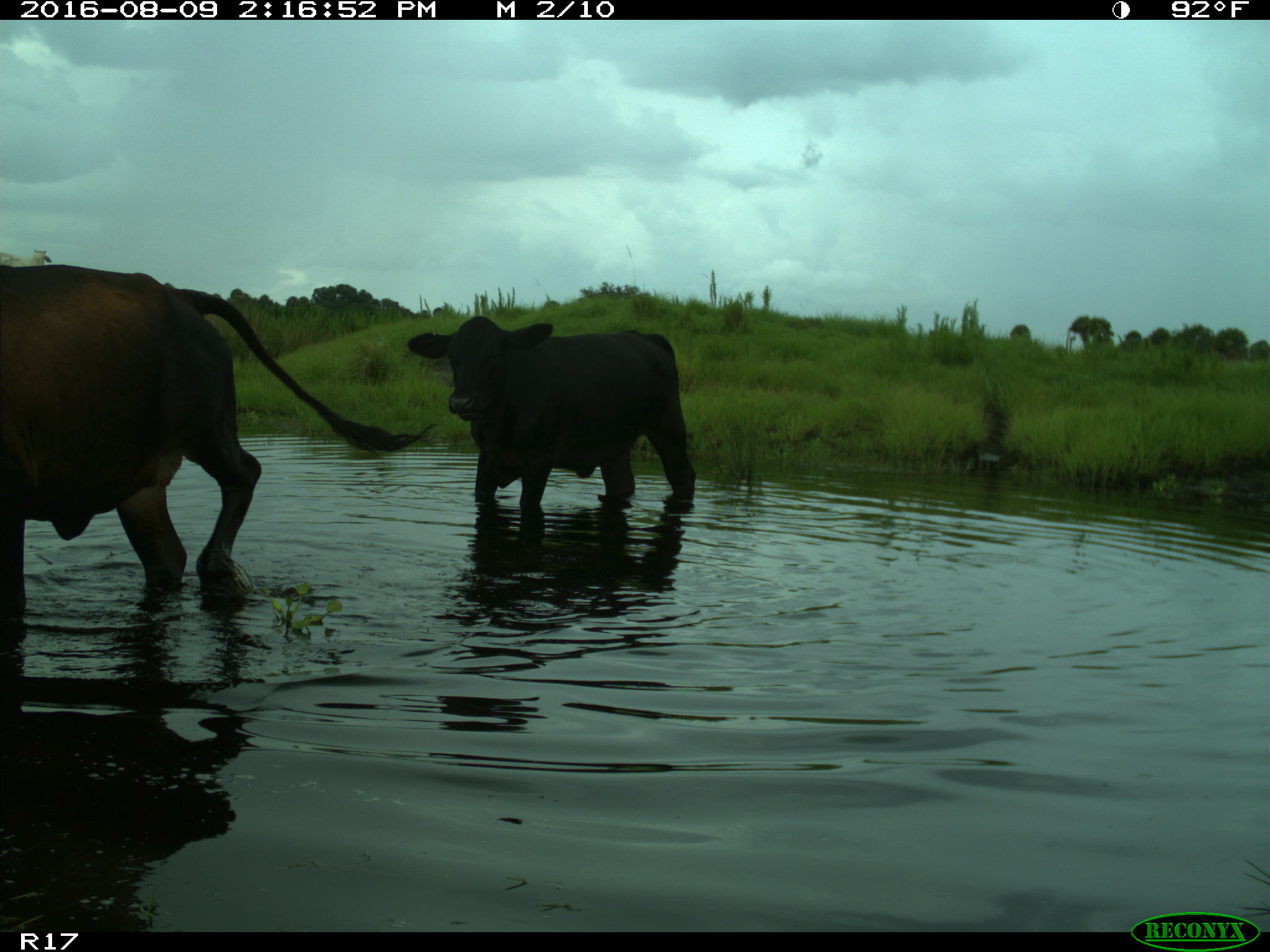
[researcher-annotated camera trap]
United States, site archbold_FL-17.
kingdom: Animalia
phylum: Chordata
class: Mammalia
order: Artiodactyla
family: Bovidae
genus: Bos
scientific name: Bos taurus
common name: domestic cow